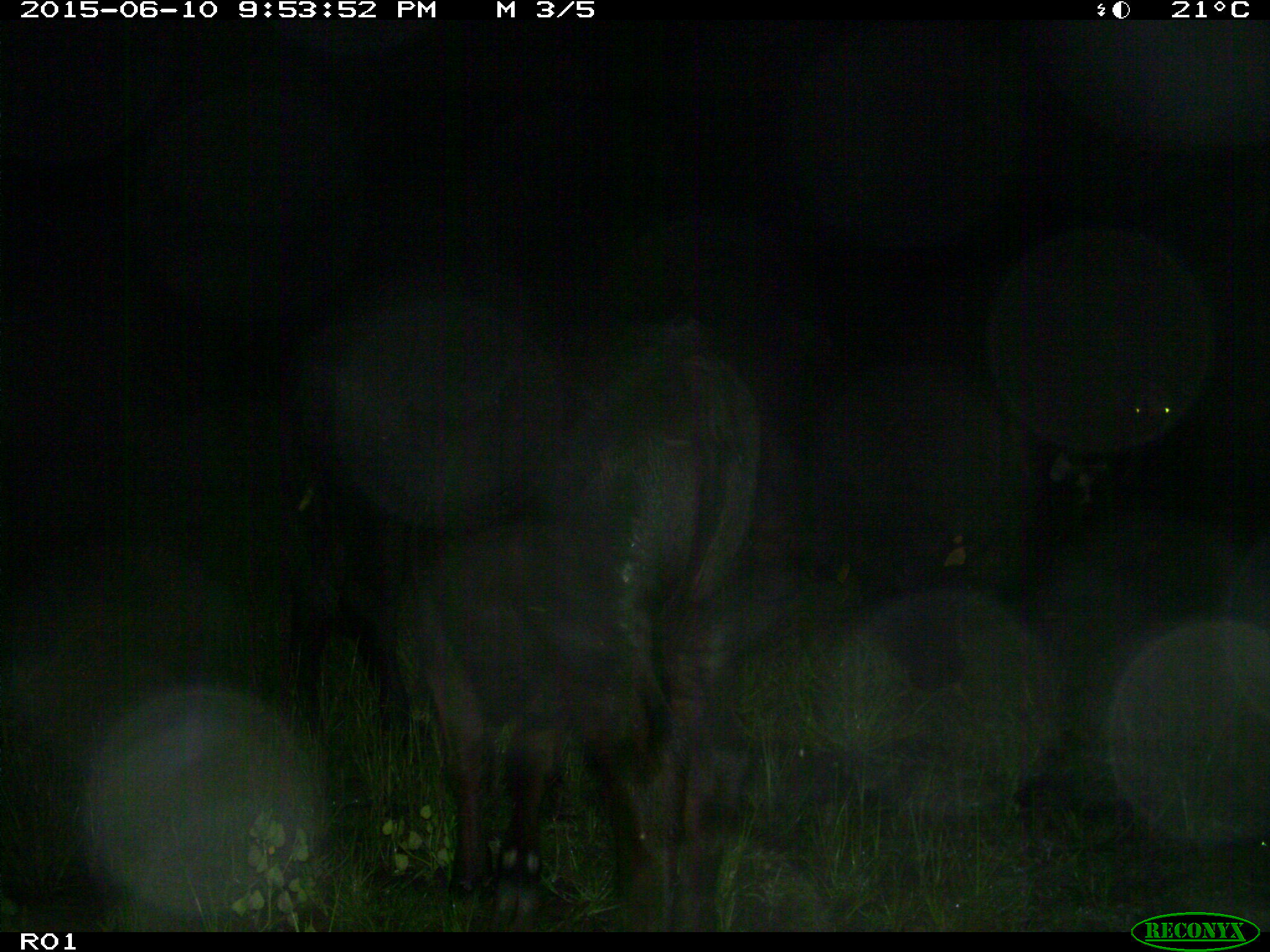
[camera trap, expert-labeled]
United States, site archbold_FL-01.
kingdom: Animalia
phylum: Chordata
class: Mammalia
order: Artiodactyla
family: Bovidae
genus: Bos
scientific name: Bos taurus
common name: domestic cow